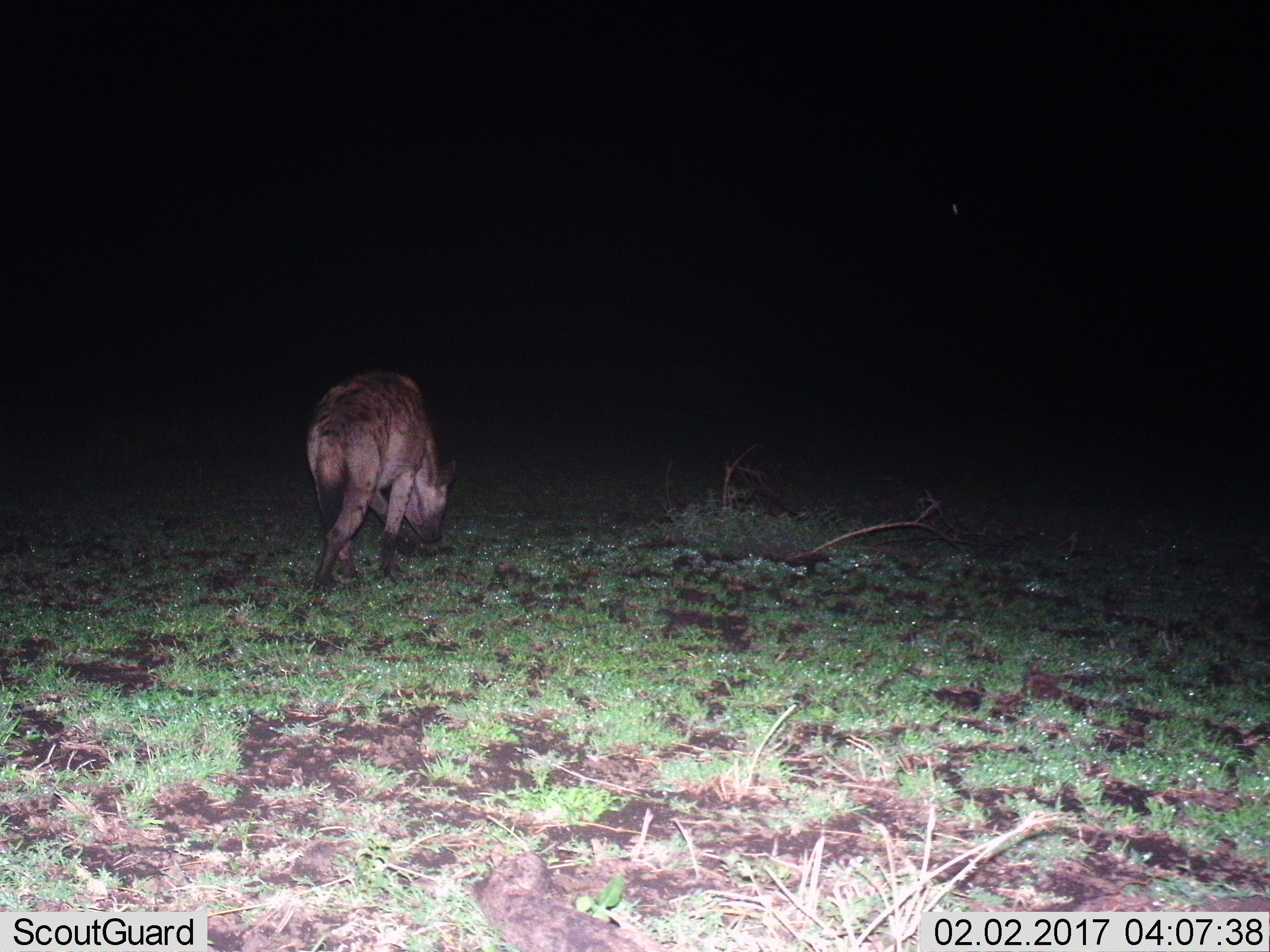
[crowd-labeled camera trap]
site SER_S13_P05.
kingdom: Animalia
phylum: Chordata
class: Mammalia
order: Carnivora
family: Hyaenidae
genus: Crocuta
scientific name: Crocuta crocuta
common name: spotted hyena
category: hyenaspotted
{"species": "hyenaspotted (spotted hyena) (Crocuta crocuta)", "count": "1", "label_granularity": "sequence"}